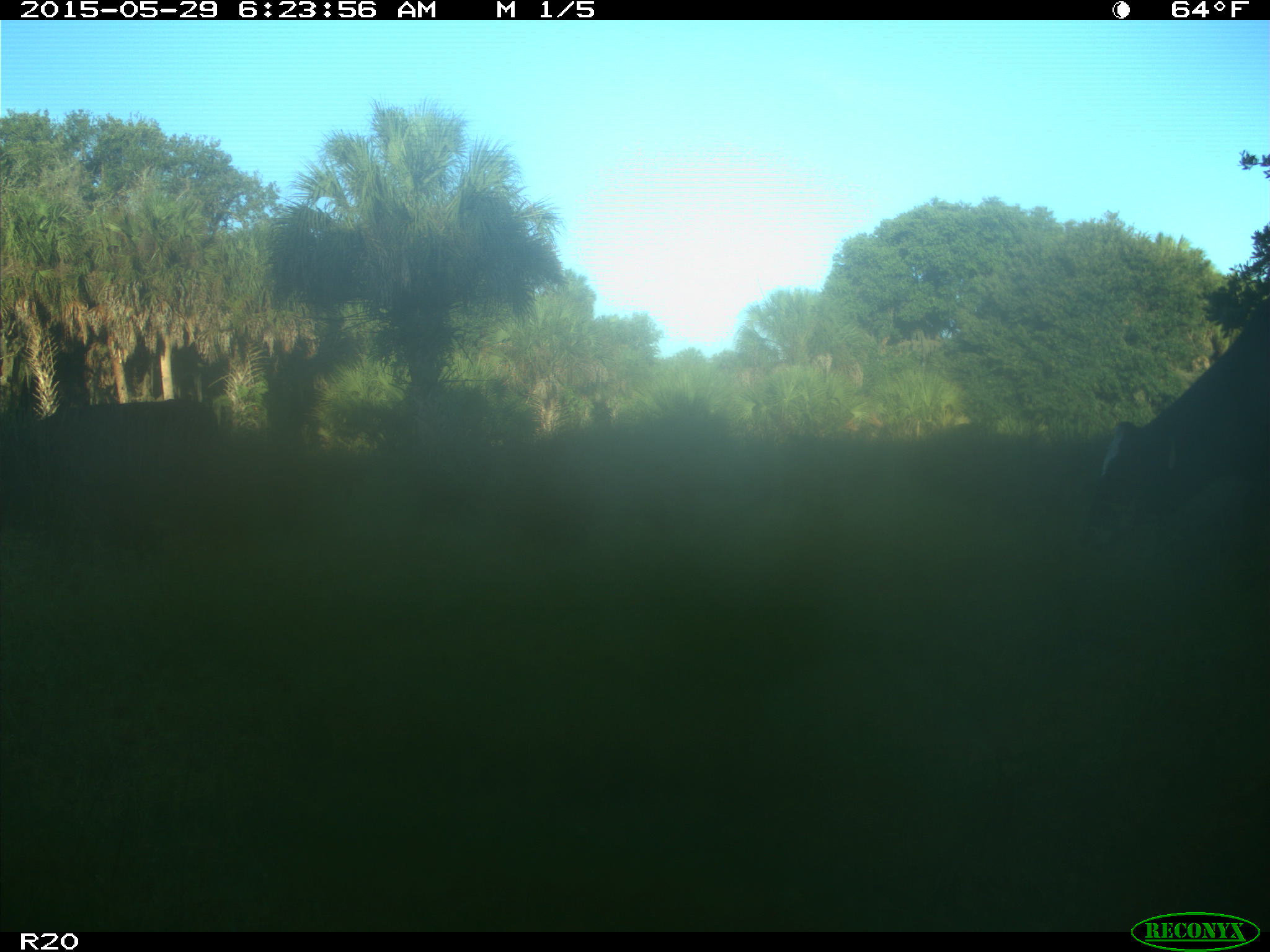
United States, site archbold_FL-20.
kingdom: Animalia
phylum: Chordata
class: Mammalia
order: Artiodactyla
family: Bovidae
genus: Bos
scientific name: Bos taurus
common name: domestic cow